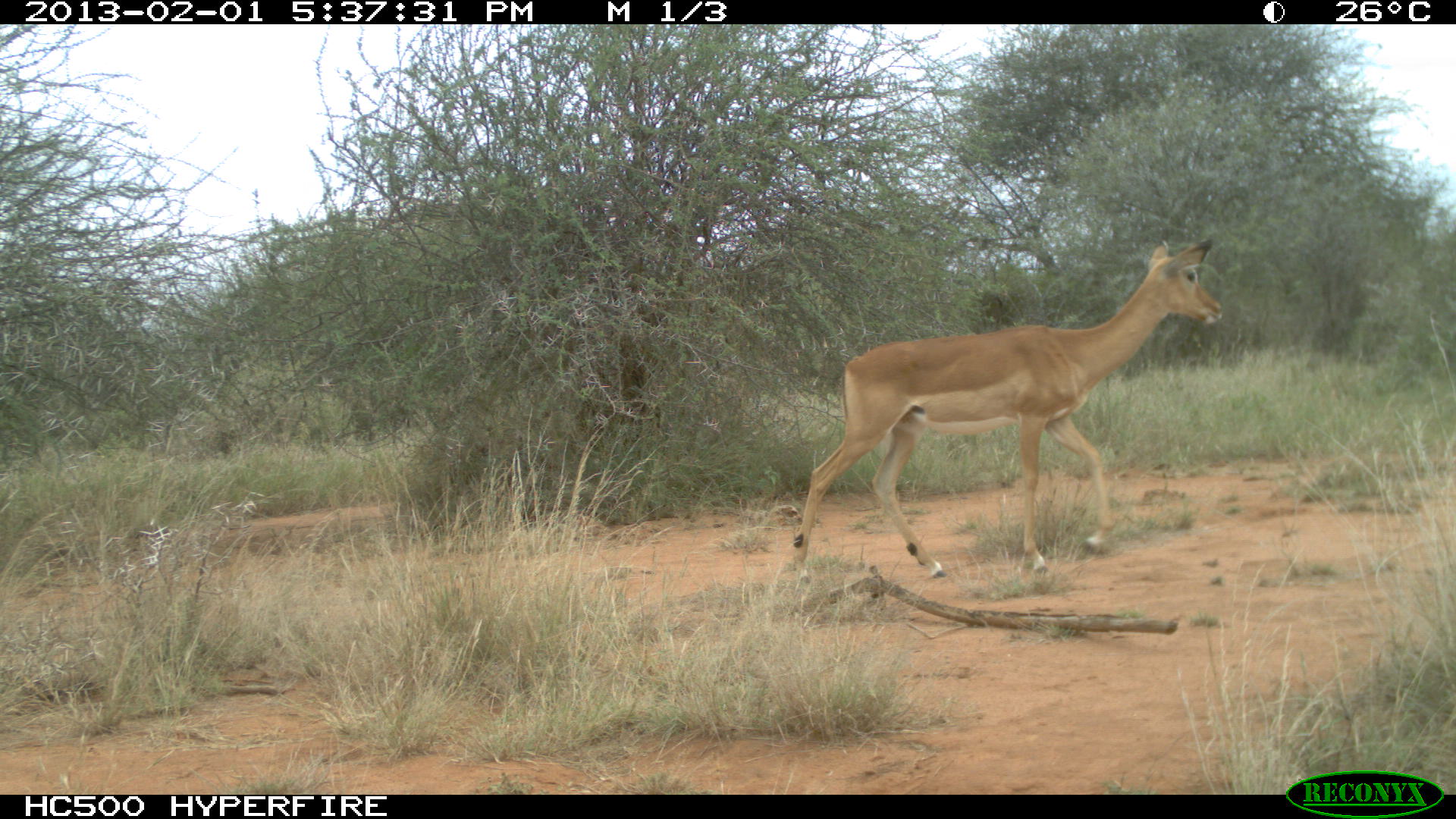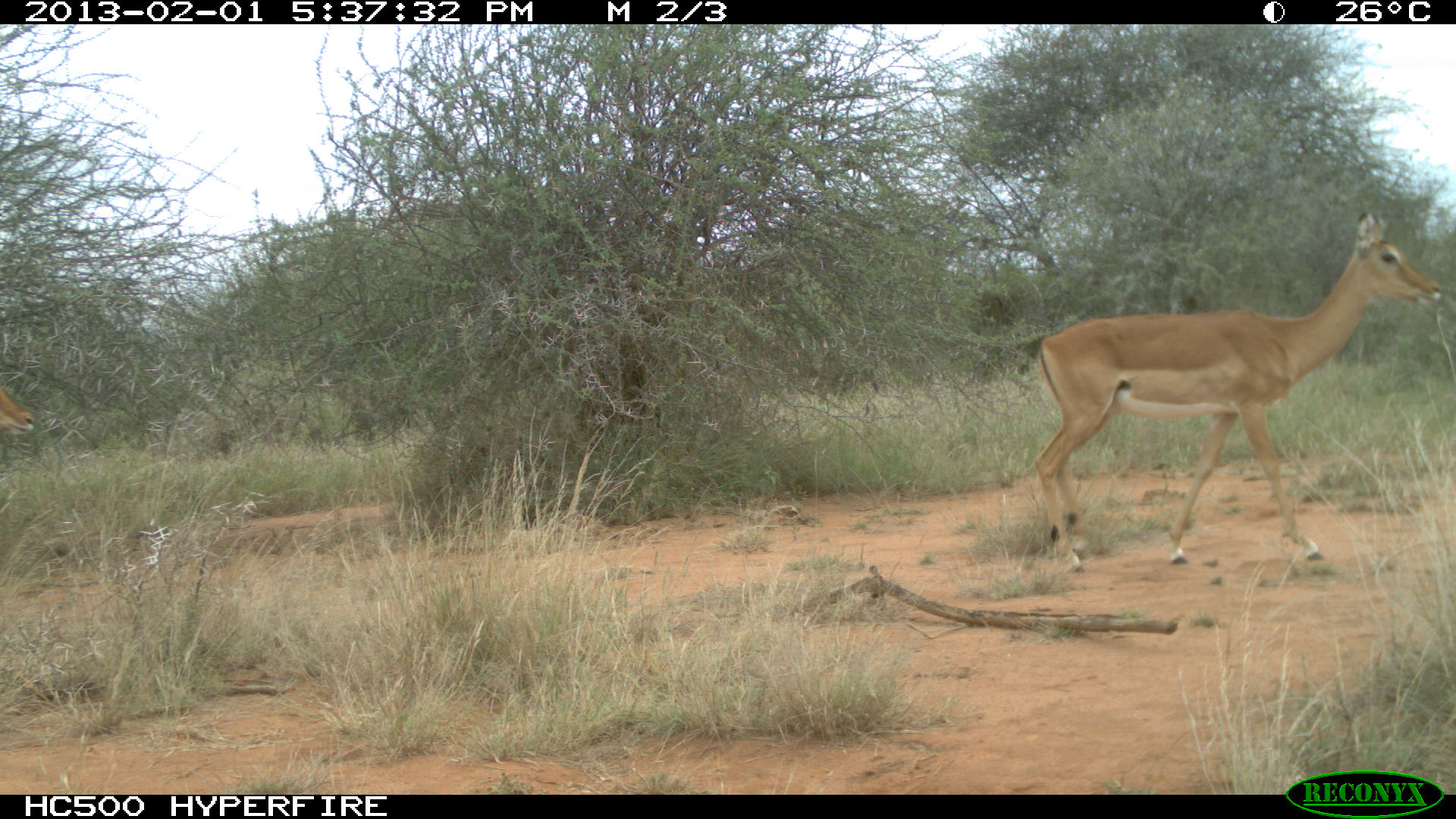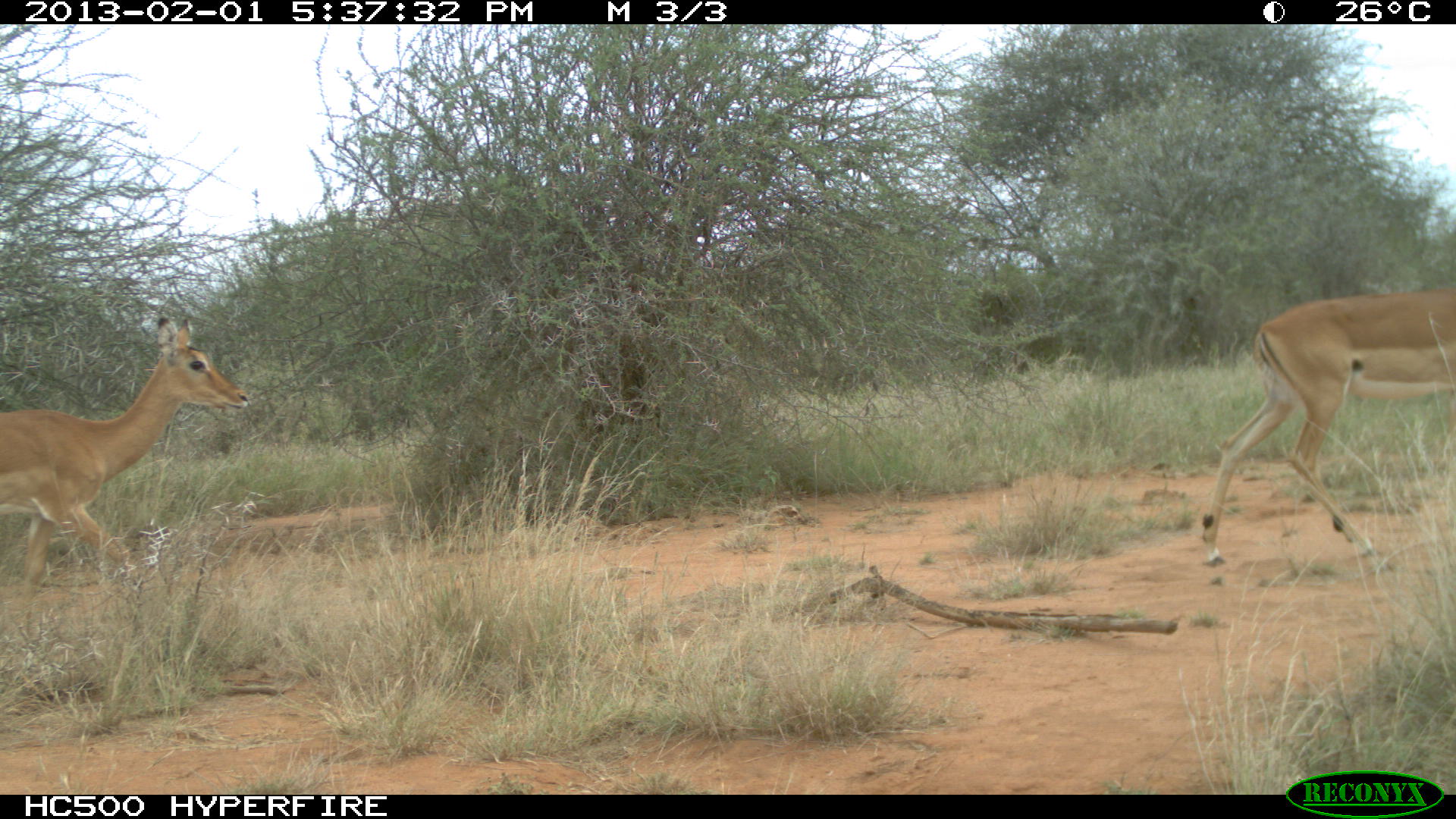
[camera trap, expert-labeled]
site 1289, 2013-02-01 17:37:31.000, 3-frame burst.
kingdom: Animalia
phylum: Chordata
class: Mammalia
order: Artiodactyla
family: Bovidae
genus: Aepyceros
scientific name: Aepyceros melampus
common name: impala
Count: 1.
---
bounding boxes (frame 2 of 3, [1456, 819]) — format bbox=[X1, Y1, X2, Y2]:
aepyceros melampus: bbox=[1029, 208, 1441, 576]; bbox=[0, 332, 45, 450]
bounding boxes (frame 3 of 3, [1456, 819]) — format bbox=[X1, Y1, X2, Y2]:
aepyceros melampus: bbox=[1196, 287, 1441, 573]; bbox=[0, 314, 245, 581]